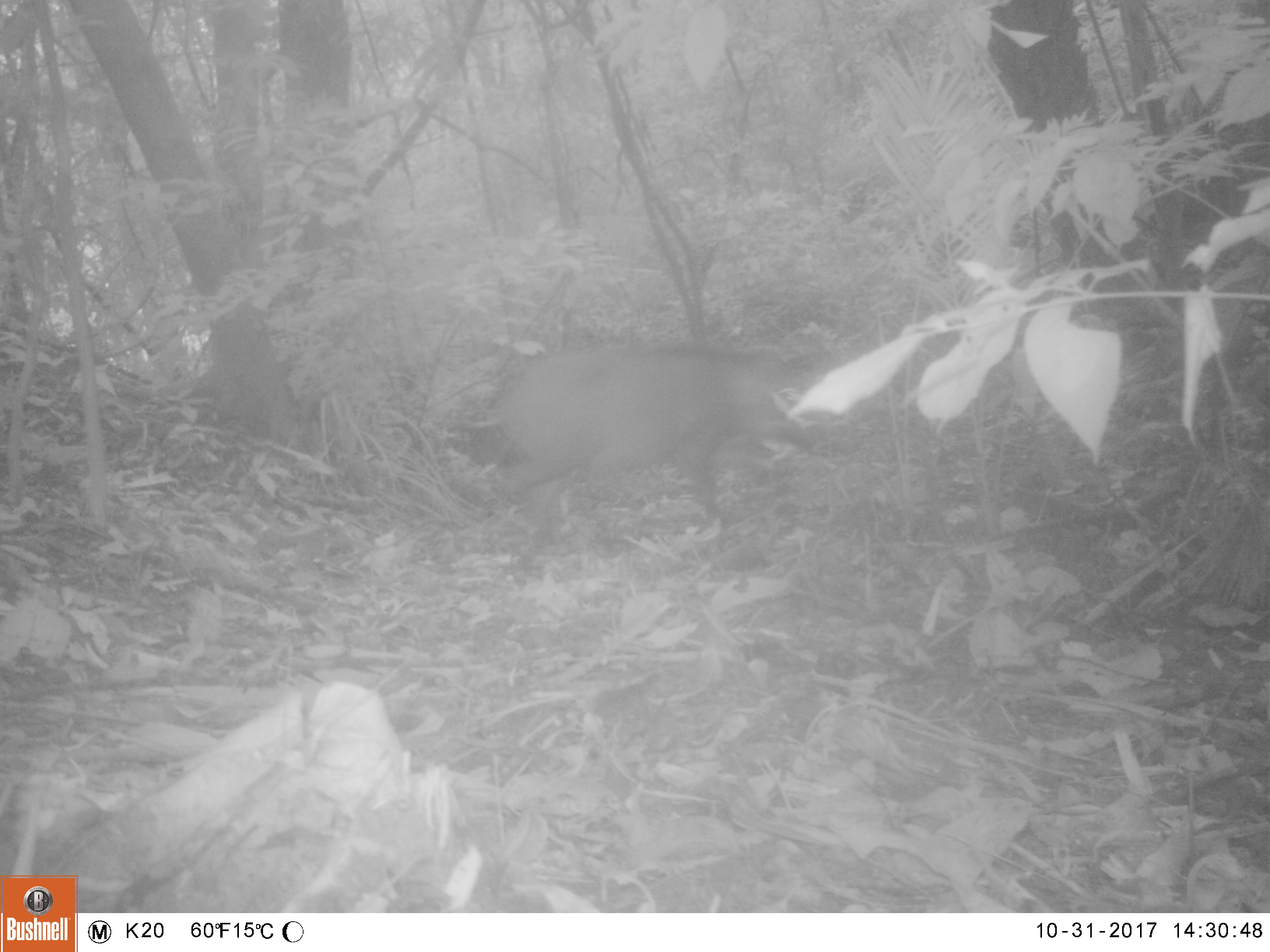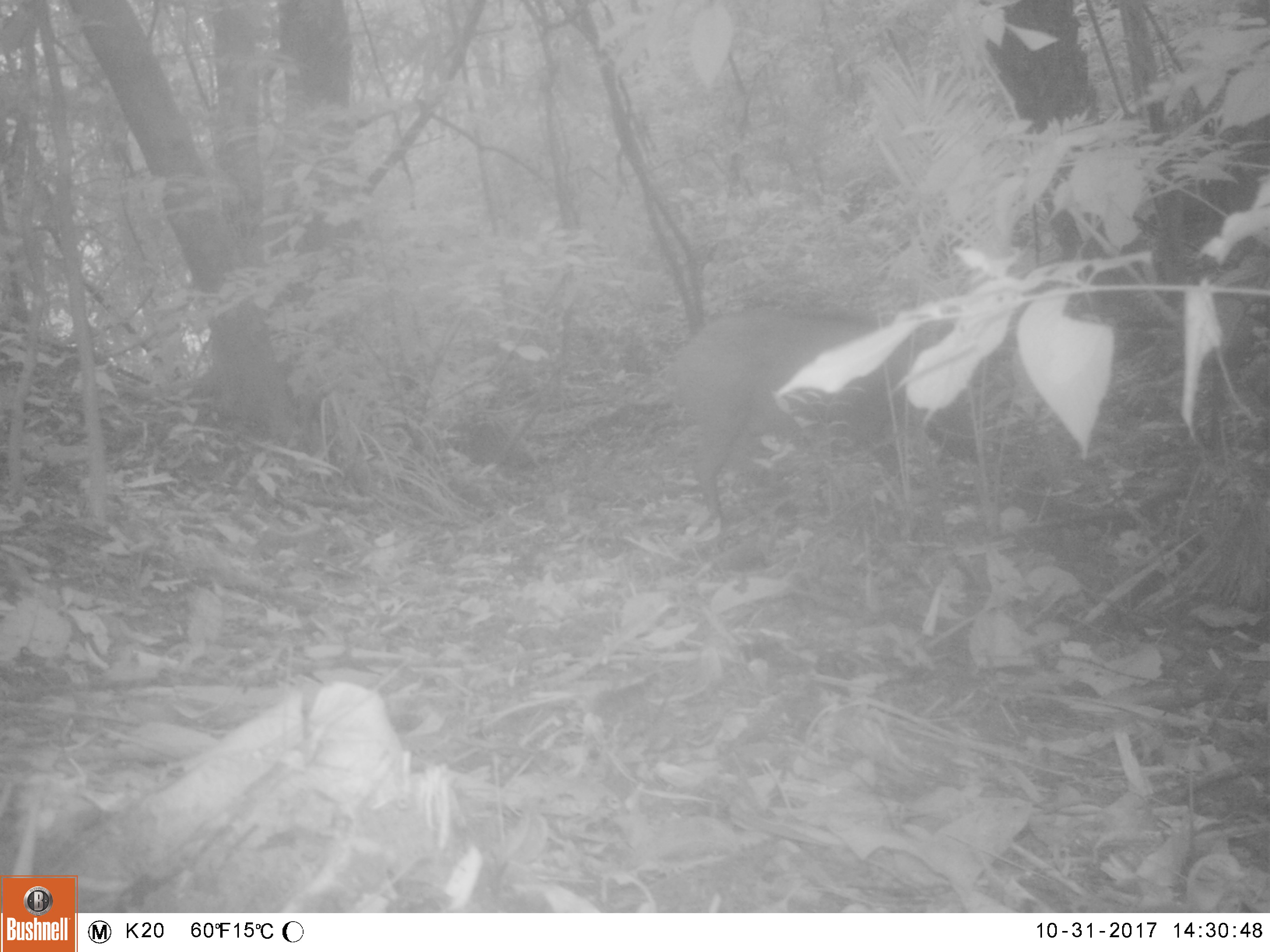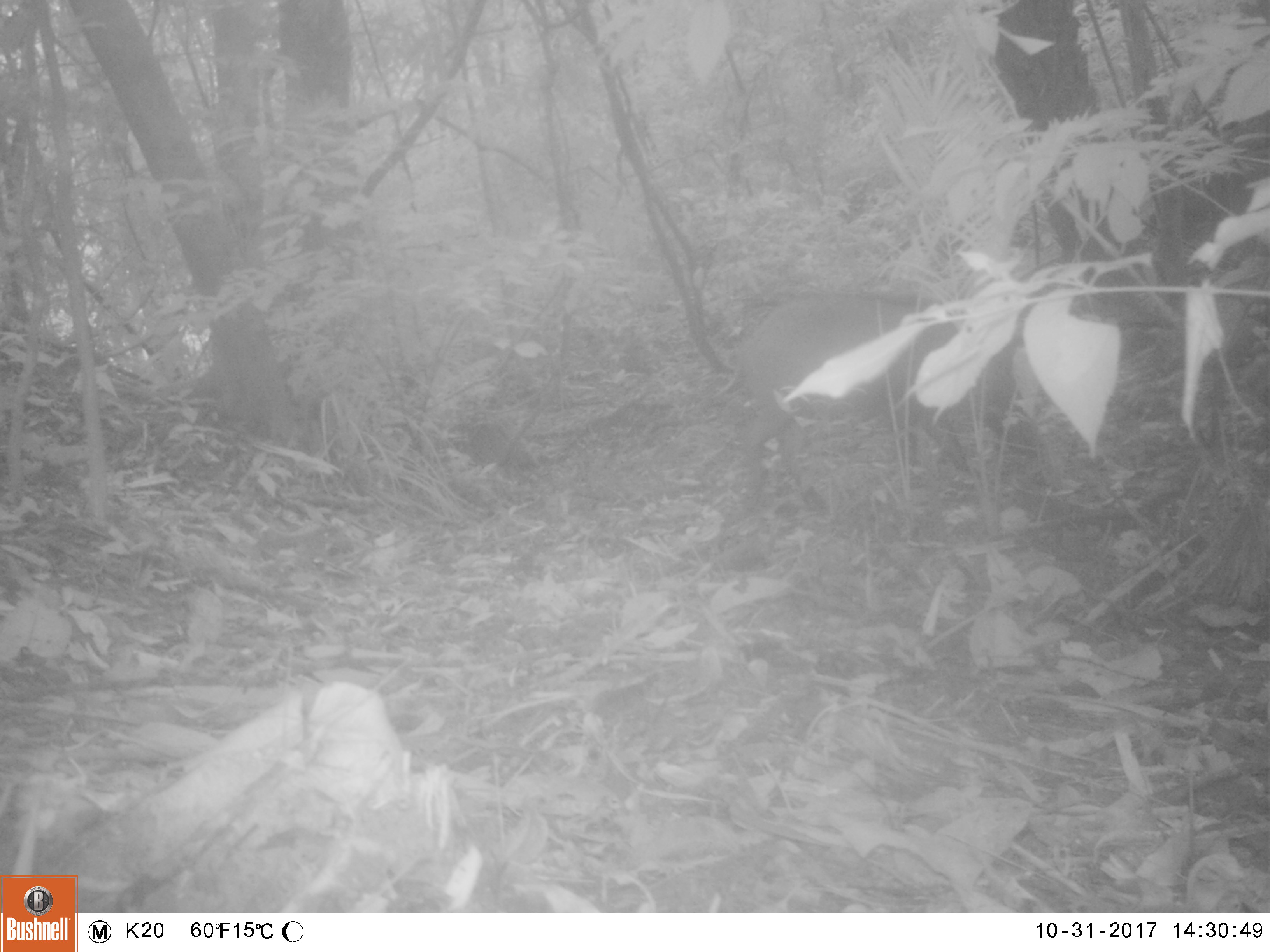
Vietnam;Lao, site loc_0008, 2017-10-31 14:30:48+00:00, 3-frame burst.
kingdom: Animalia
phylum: Chordata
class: Mammalia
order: Artiodactyla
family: Suidae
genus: Sus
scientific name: Sus scrofa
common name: eurasian wild pig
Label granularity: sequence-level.